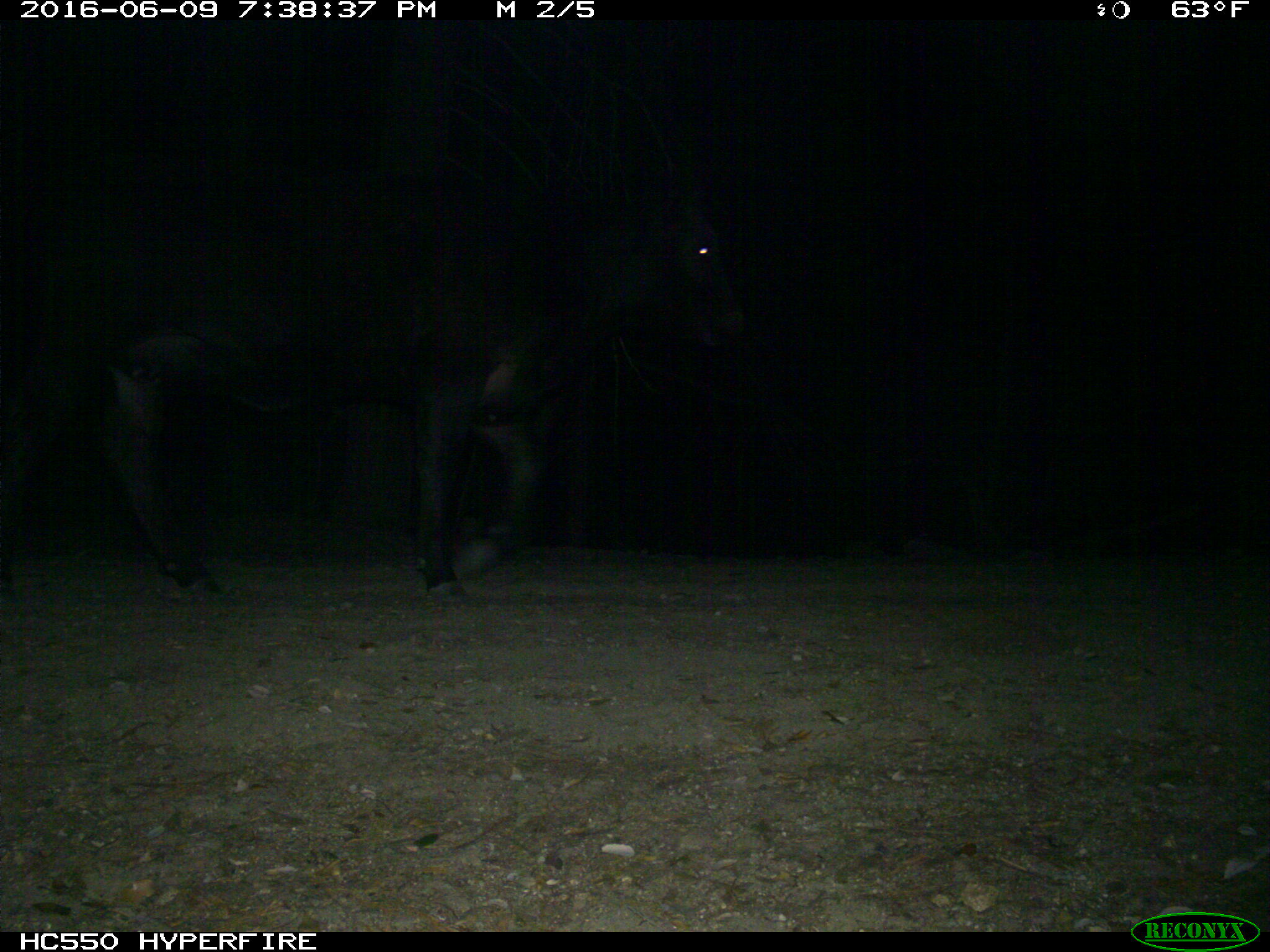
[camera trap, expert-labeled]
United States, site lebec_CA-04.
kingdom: Animalia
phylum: Chordata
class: Mammalia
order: Artiodactyla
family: Bovidae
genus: Bos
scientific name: Bos taurus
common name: domestic cow